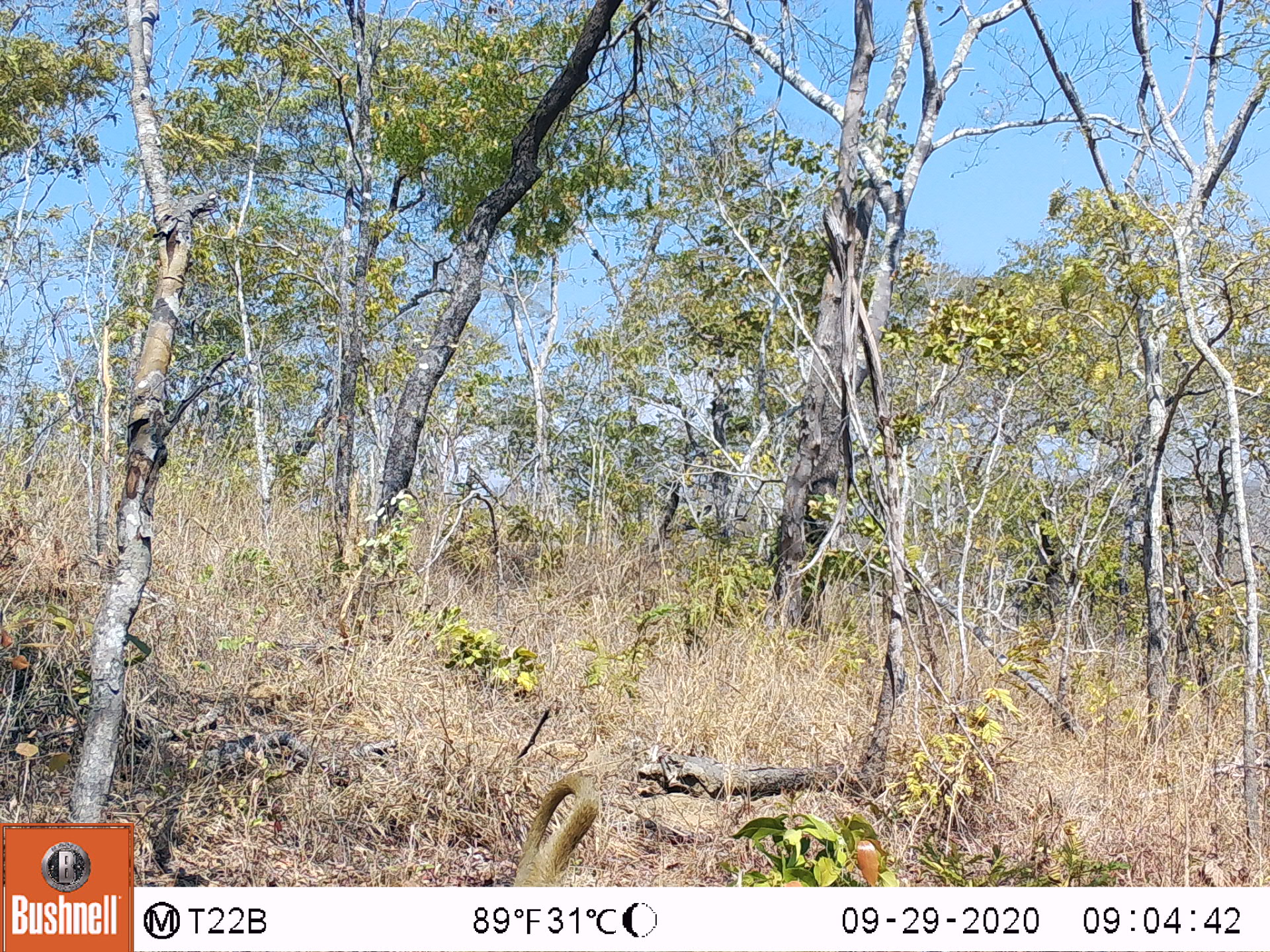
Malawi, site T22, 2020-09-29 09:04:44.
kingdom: Animalia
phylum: Chordata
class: Mammalia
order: Primates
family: Cercopithecidae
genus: Papio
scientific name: Papio cynocephalus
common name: yellow baboon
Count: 1.